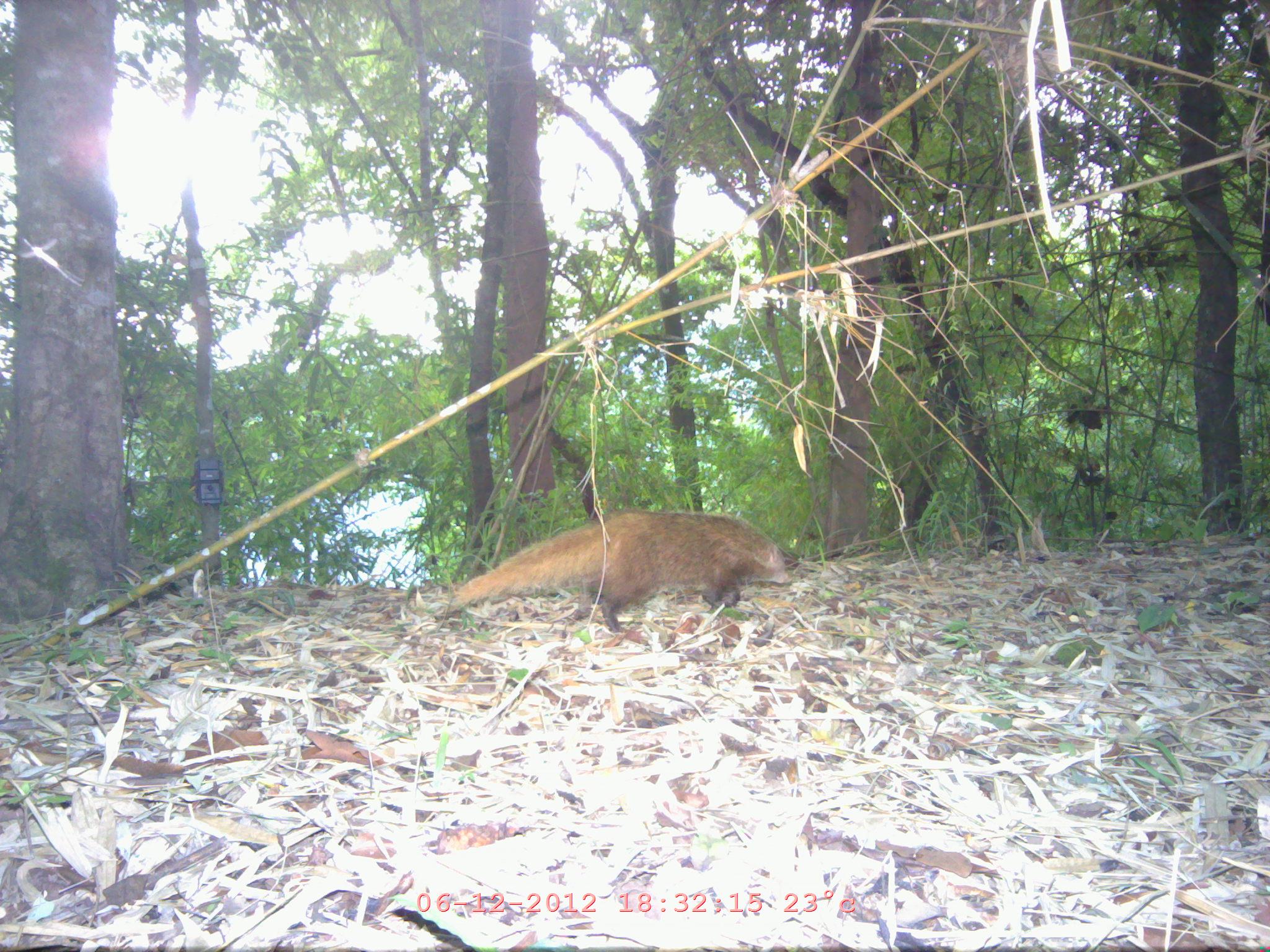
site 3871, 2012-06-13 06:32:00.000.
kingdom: Animalia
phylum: Chordata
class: Mammalia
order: Carnivora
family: Herpestidae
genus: Urva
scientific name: Urva urva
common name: crab-eating mongoose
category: herpestes urva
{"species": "herpestes urva (crab-eating mongoose) (Urva urva)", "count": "1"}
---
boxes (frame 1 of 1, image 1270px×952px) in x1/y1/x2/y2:
herpestes urva: 453/508/792/635